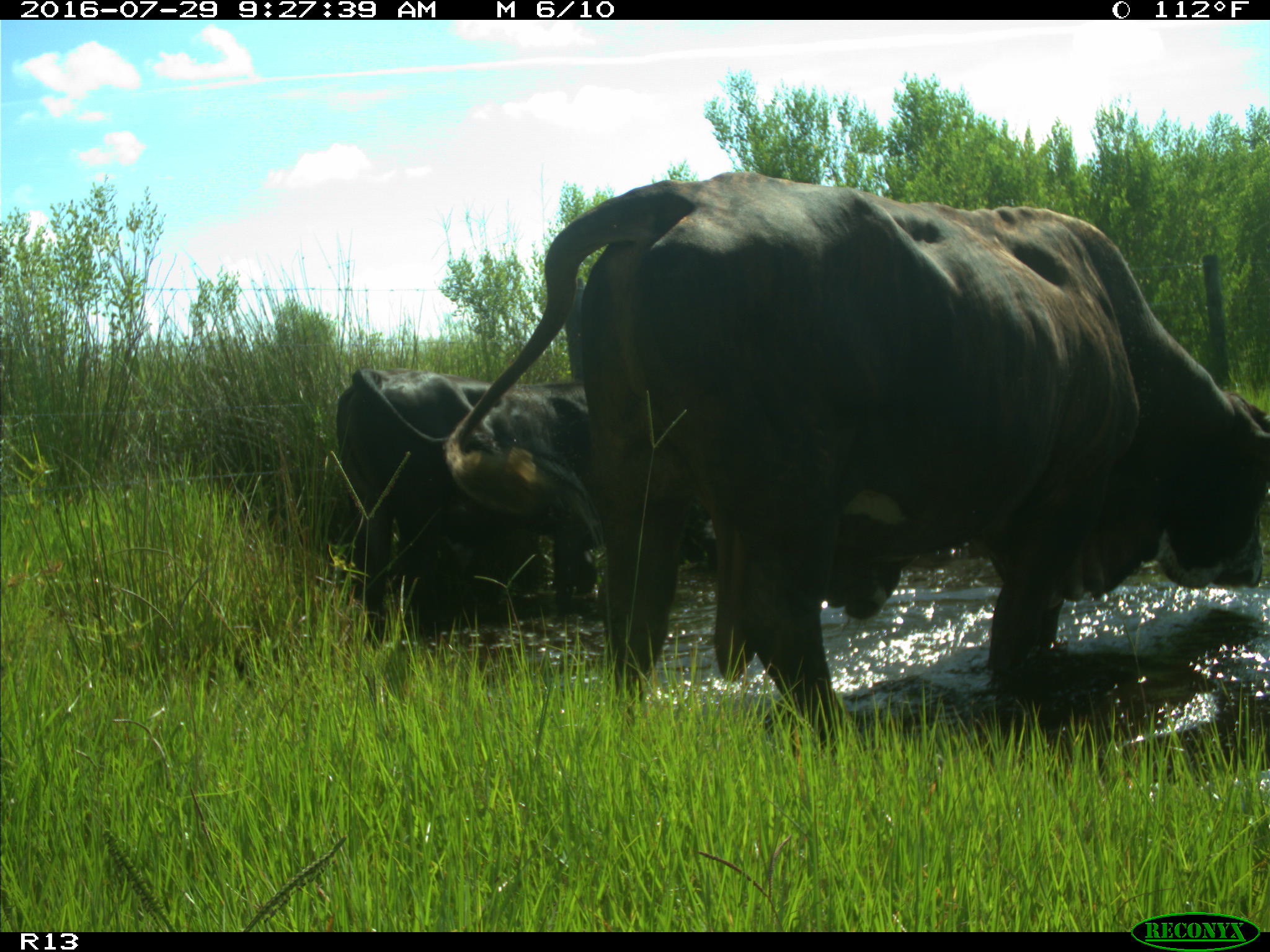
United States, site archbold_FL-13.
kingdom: Animalia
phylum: Chordata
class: Mammalia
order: Artiodactyla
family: Bovidae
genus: Bos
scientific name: Bos taurus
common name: domestic cow